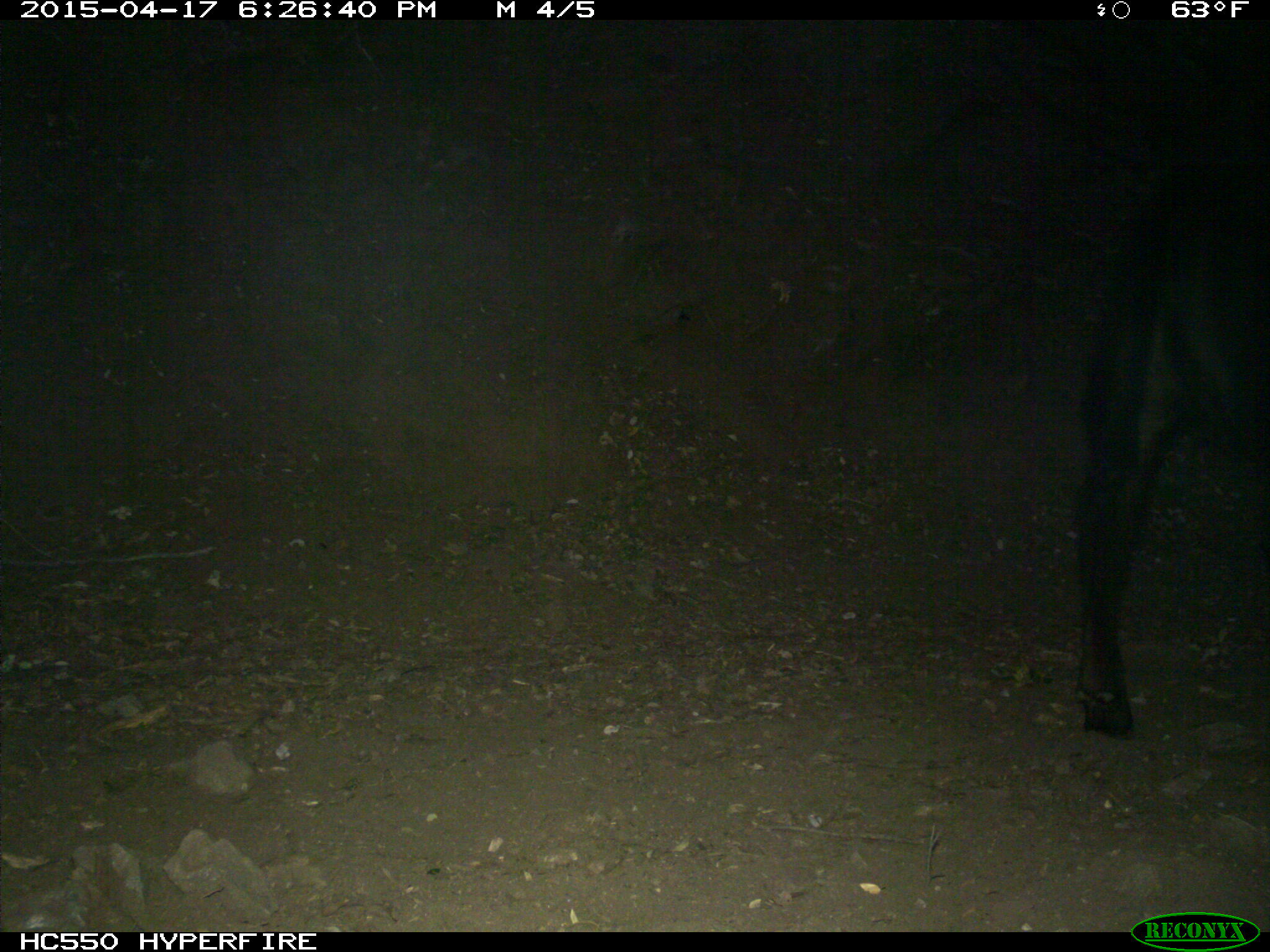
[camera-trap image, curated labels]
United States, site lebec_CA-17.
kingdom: Animalia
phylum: Chordata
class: Mammalia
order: Artiodactyla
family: Bovidae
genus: Bos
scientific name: Bos taurus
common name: domestic cow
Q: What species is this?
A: Bos taurus (domestic cow).